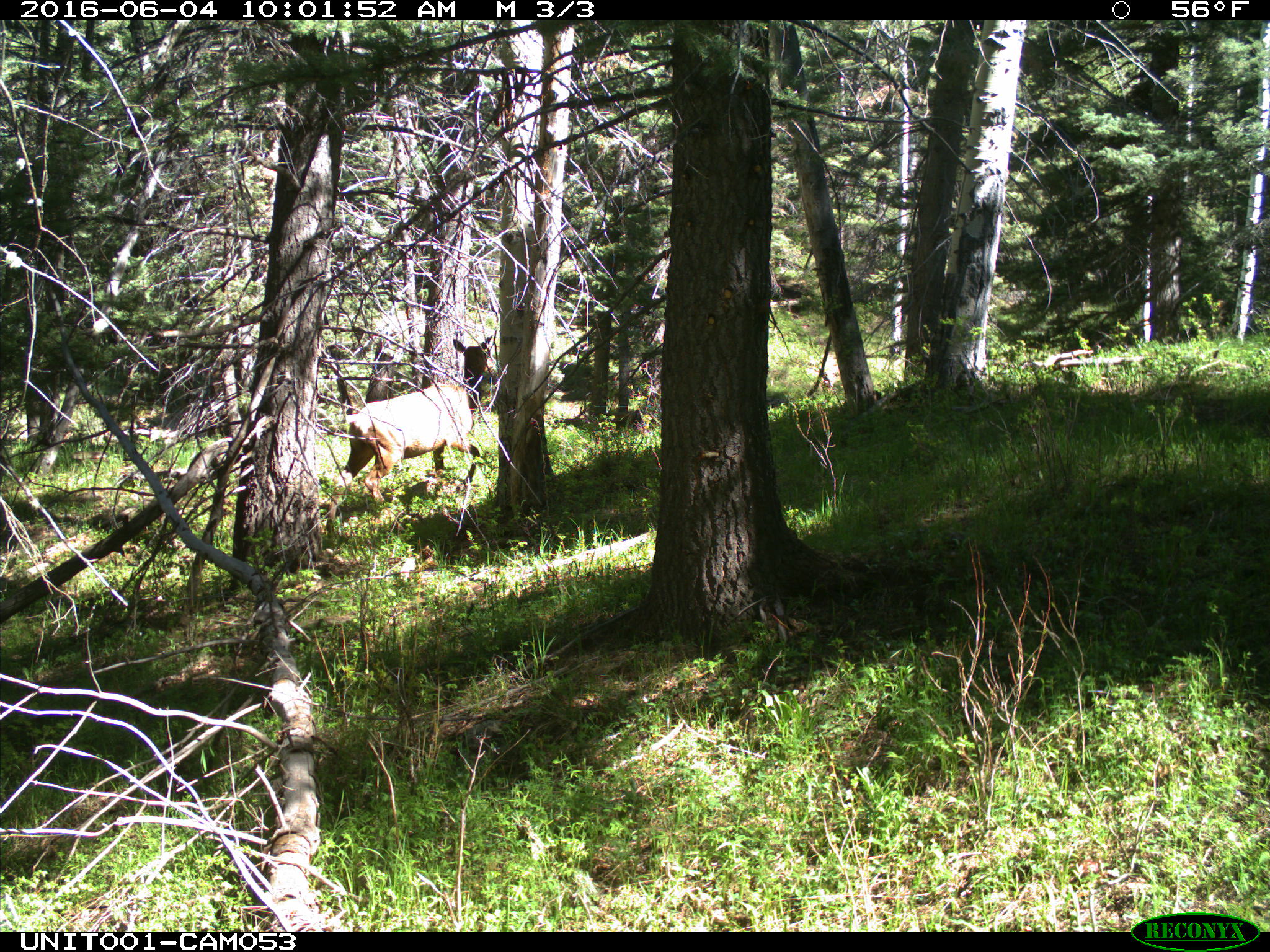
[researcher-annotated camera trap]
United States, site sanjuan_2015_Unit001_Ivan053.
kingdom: Animalia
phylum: Chordata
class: Mammalia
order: Artiodactyla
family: Cervidae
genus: Cervus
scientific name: Cervus elaphus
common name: red deer